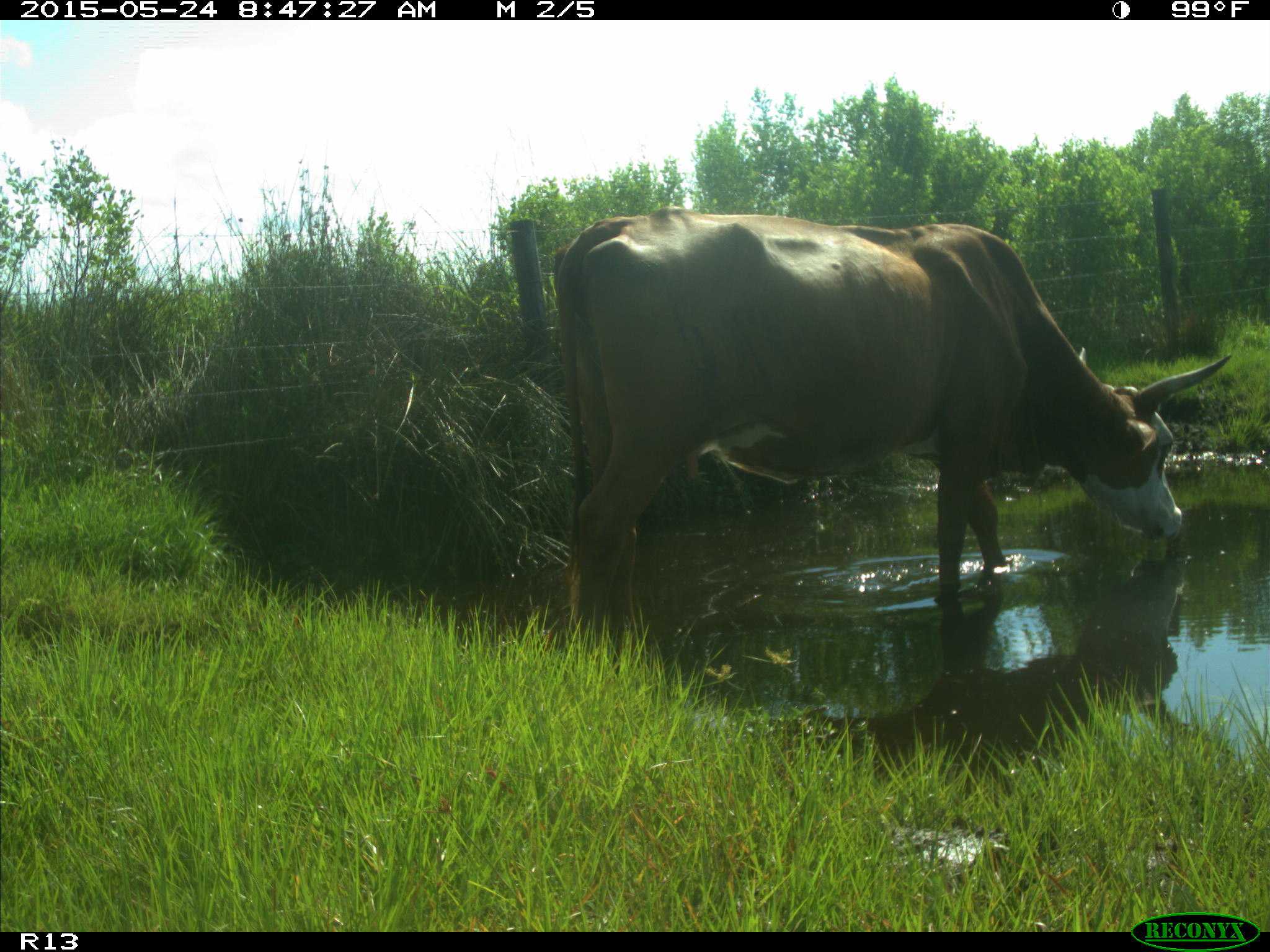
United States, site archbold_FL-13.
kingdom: Animalia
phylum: Chordata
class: Mammalia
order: Artiodactyla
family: Bovidae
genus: Bos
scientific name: Bos taurus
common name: domestic cow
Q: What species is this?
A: Bos taurus (domestic cow).